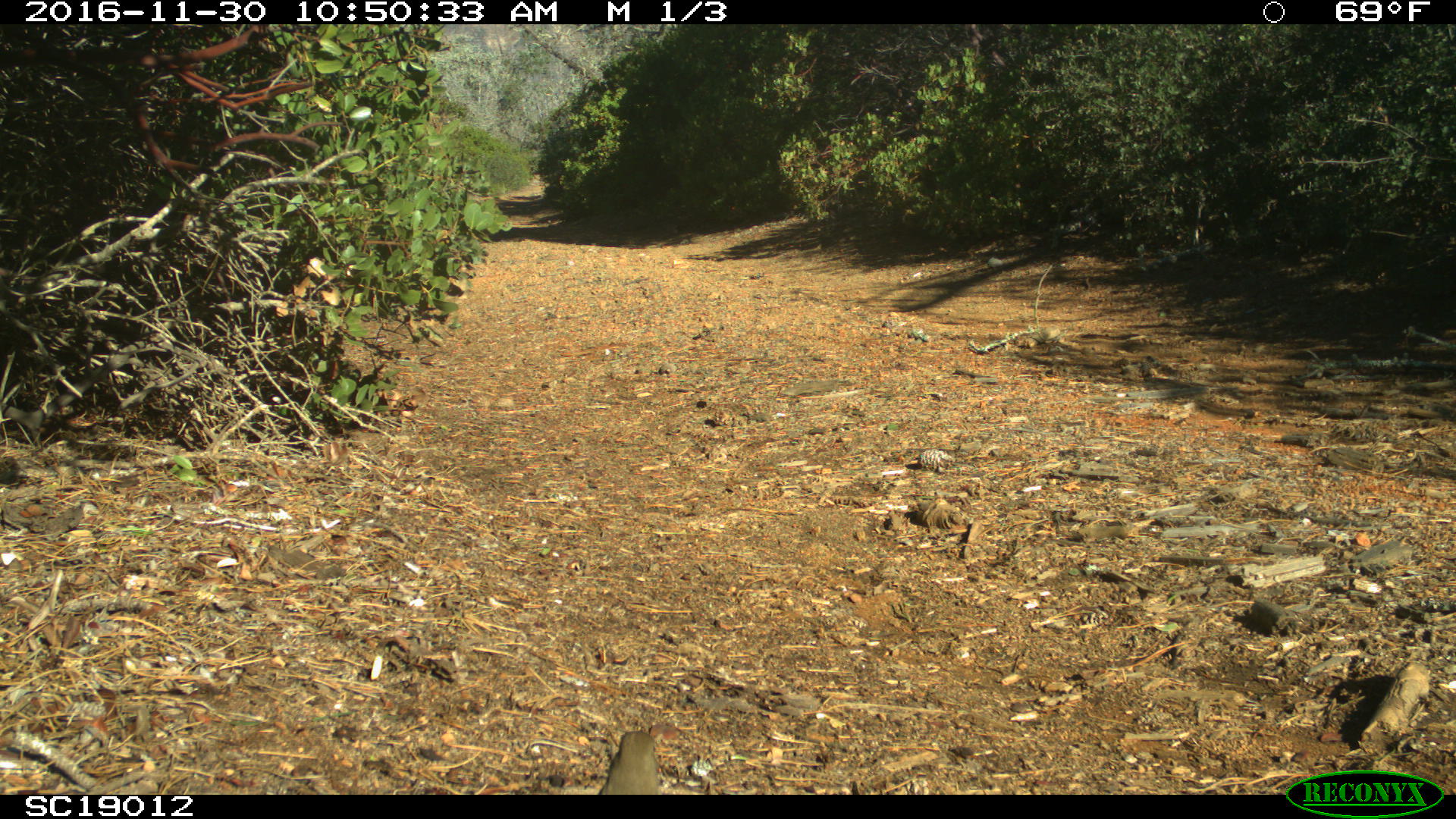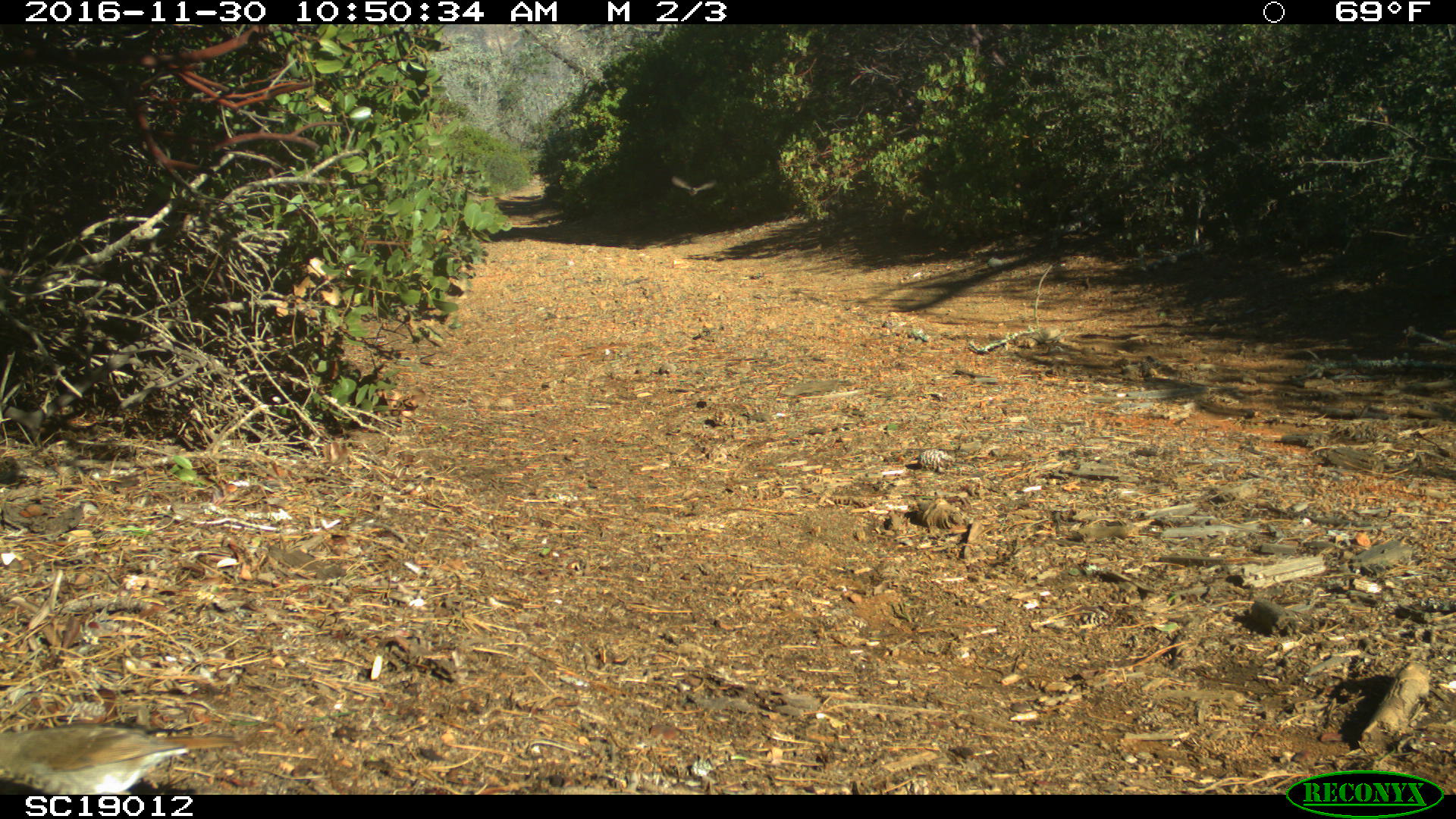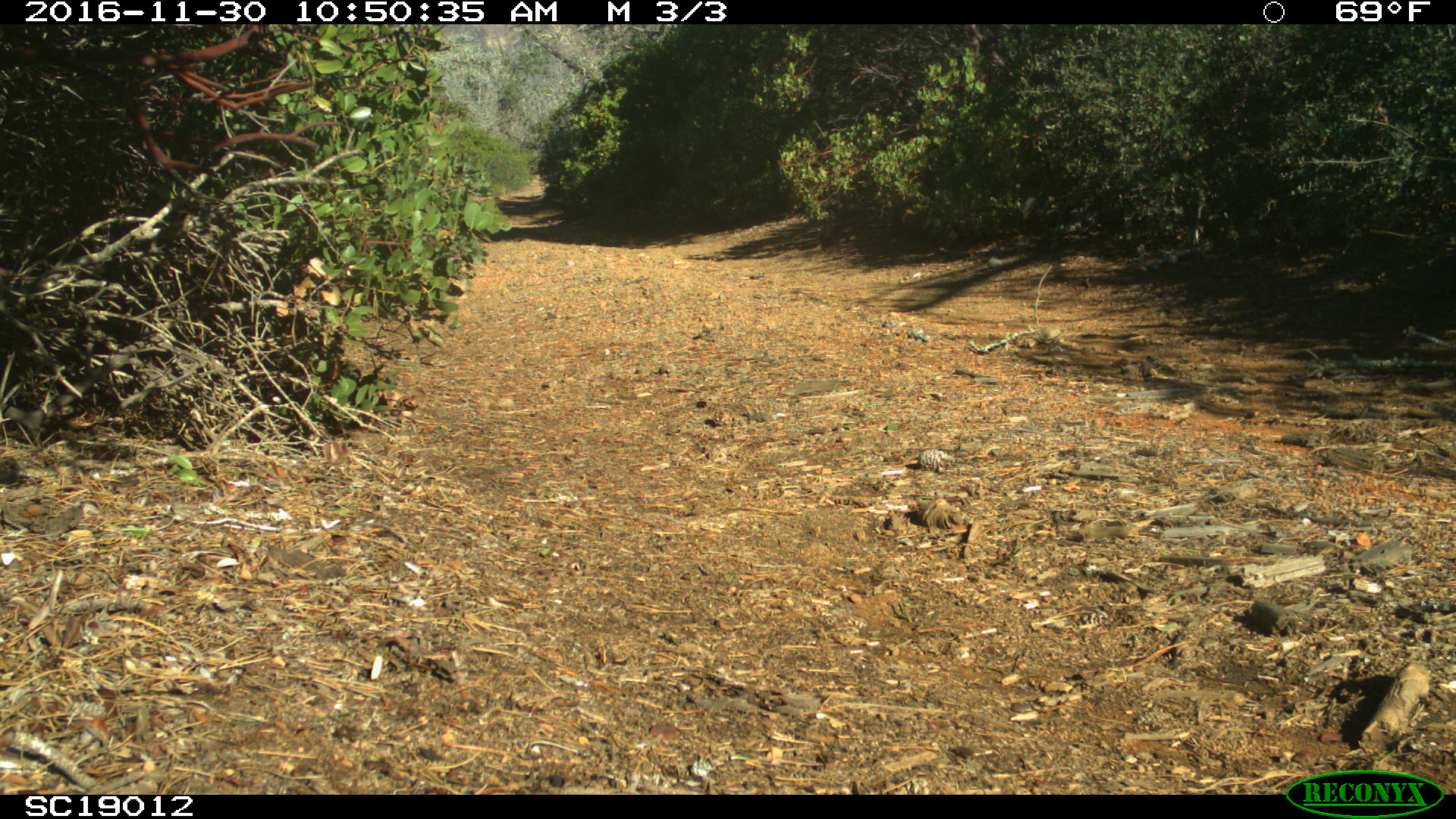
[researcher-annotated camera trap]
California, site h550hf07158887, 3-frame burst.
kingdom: Animalia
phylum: Chordata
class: Aves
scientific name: Aves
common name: bird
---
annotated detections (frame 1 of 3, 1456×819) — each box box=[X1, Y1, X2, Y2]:
bird: box=[598, 731, 659, 795]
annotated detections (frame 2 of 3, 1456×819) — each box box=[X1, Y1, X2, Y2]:
bird: box=[0, 723, 237, 792]